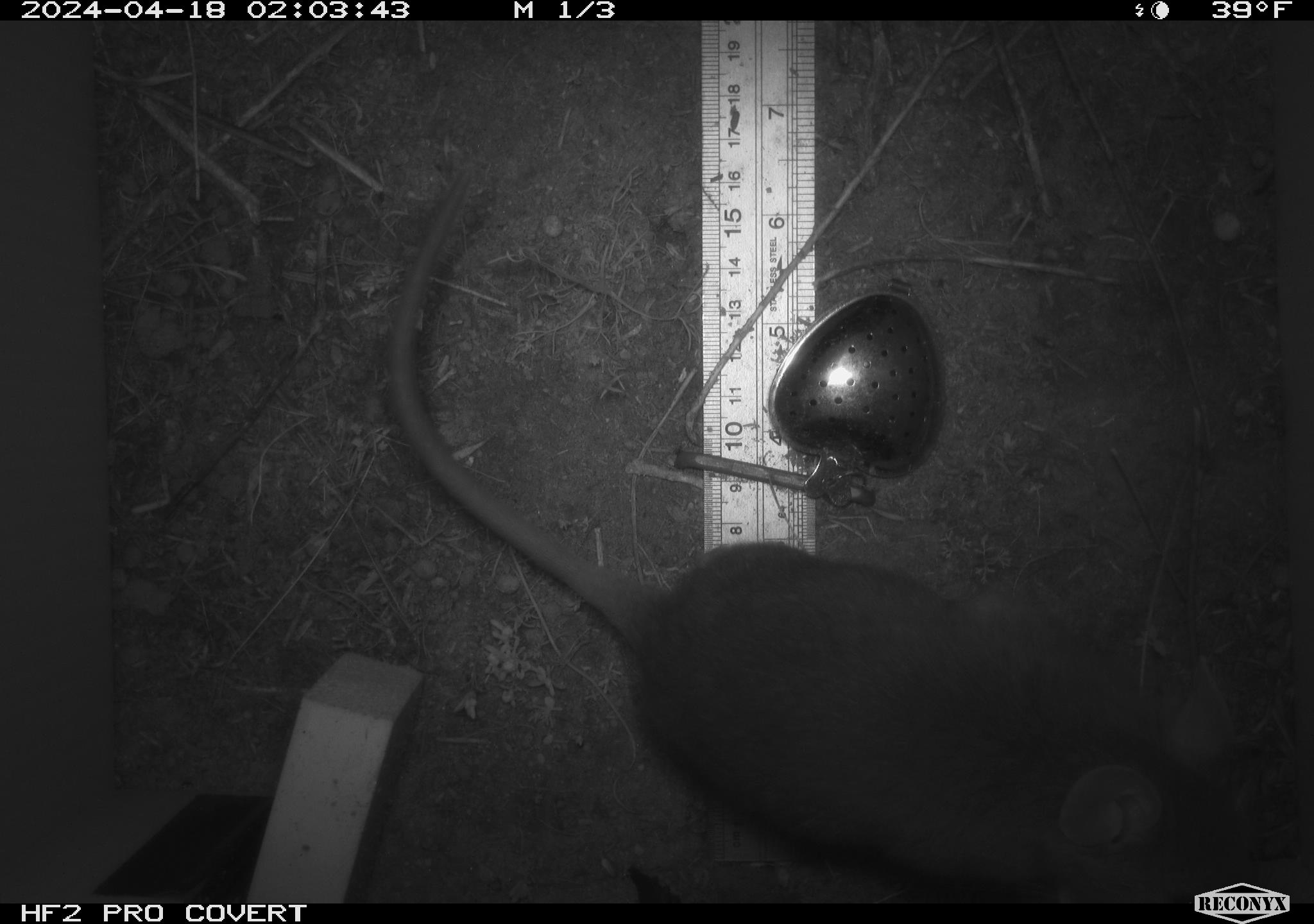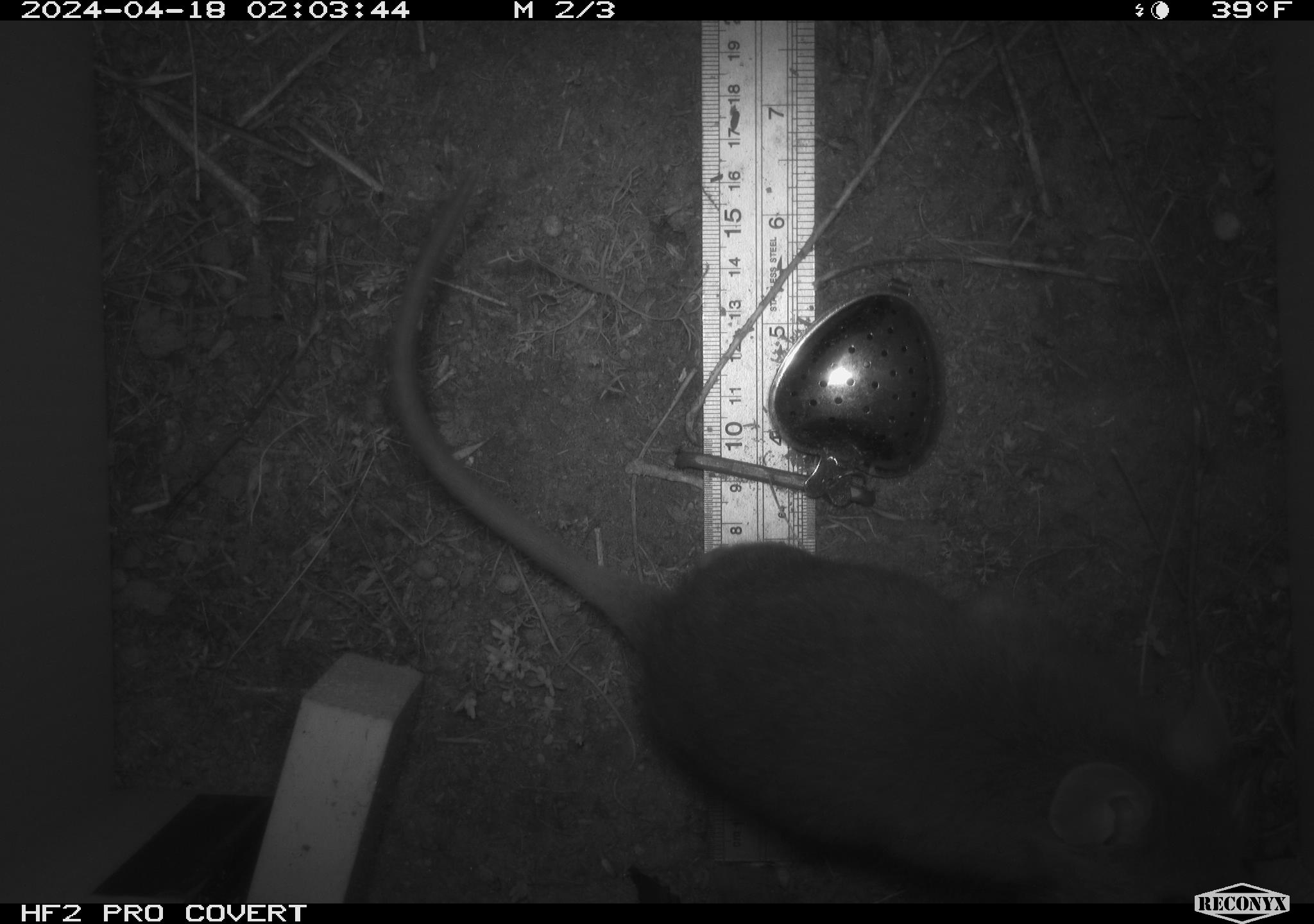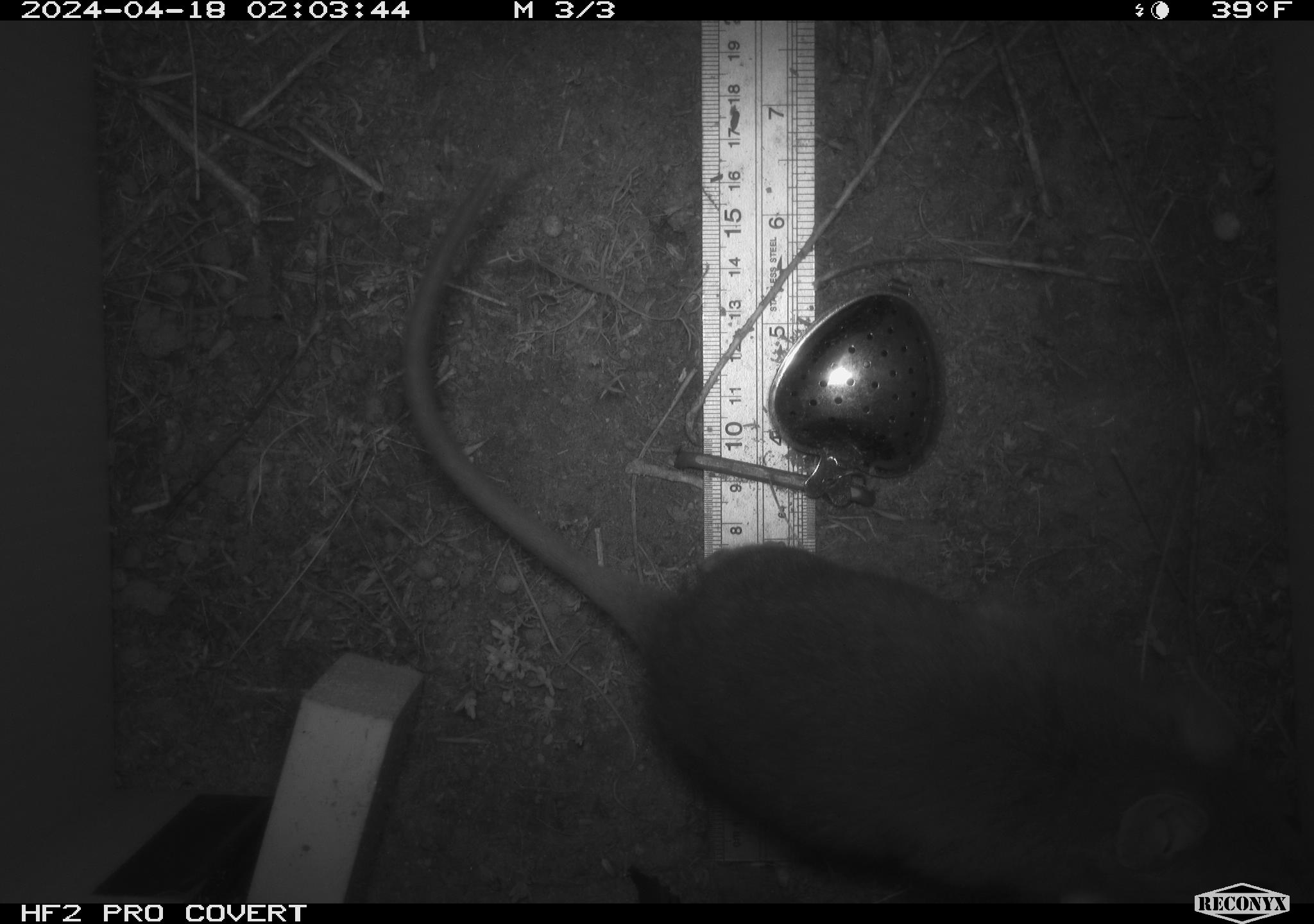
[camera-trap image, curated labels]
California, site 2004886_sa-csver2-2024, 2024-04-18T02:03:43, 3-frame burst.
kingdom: Animalia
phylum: Chordata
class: Mammalia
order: Rodentia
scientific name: Rodentia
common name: rodent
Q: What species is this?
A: Rodent (Rodentia).